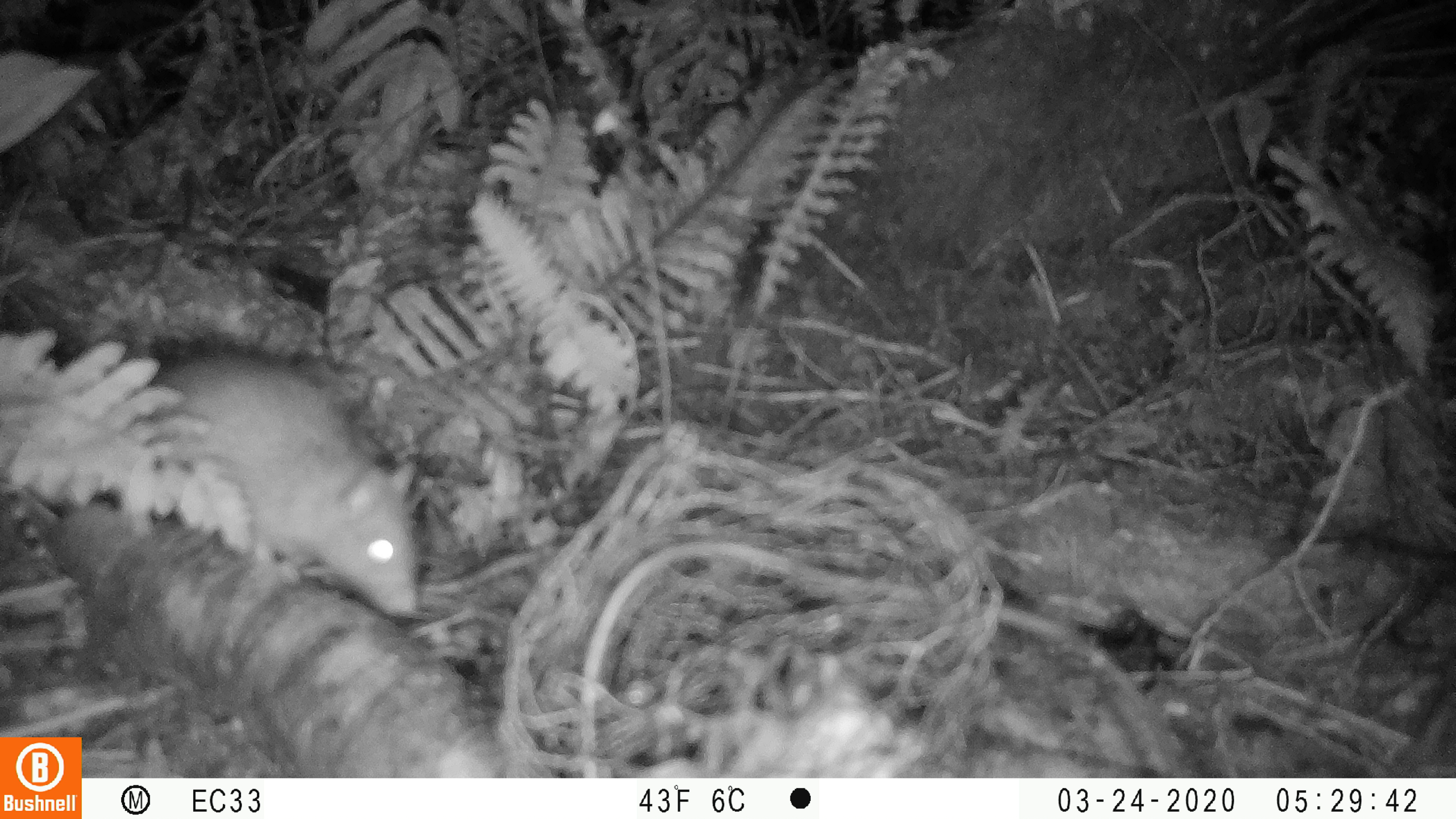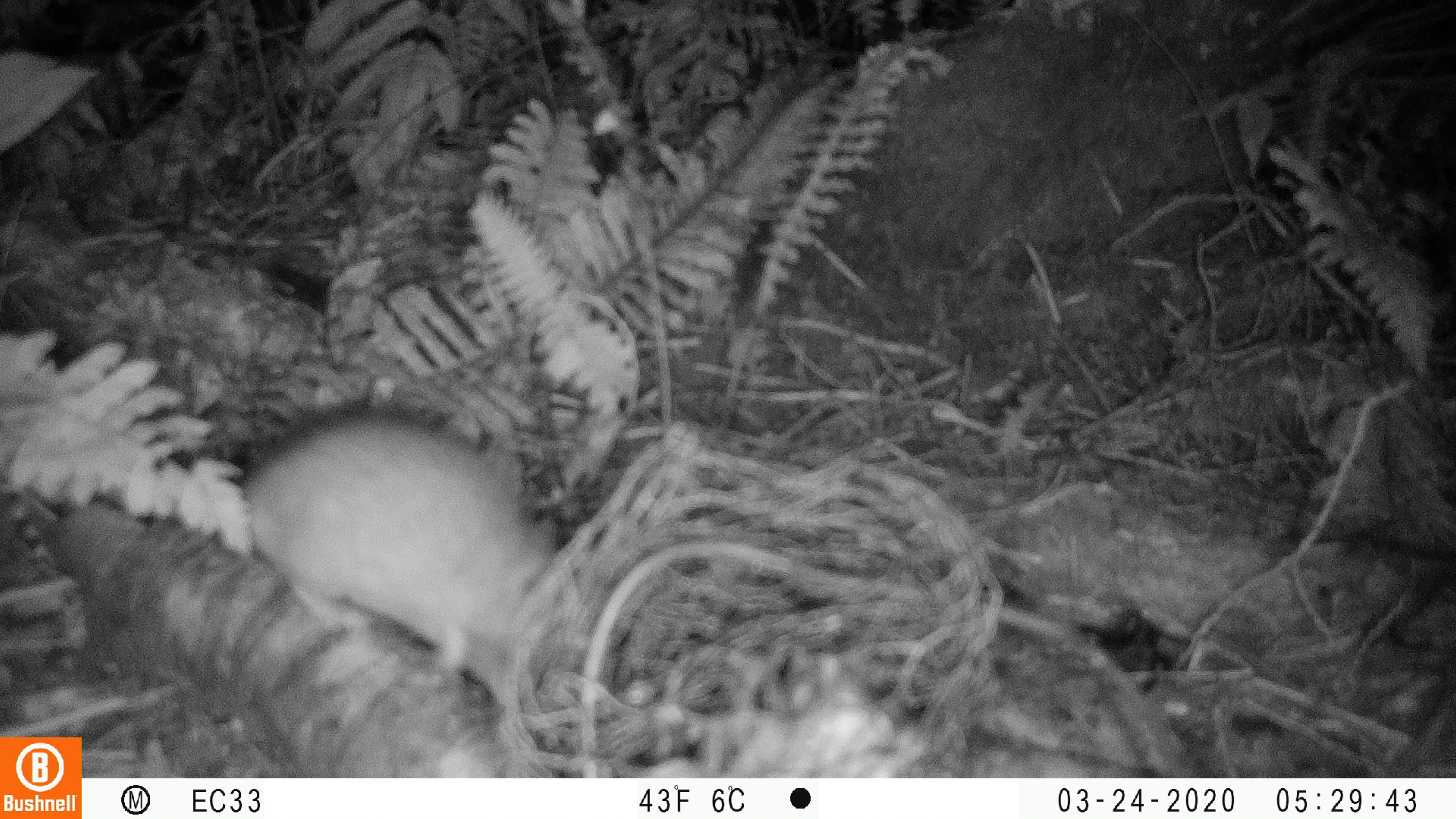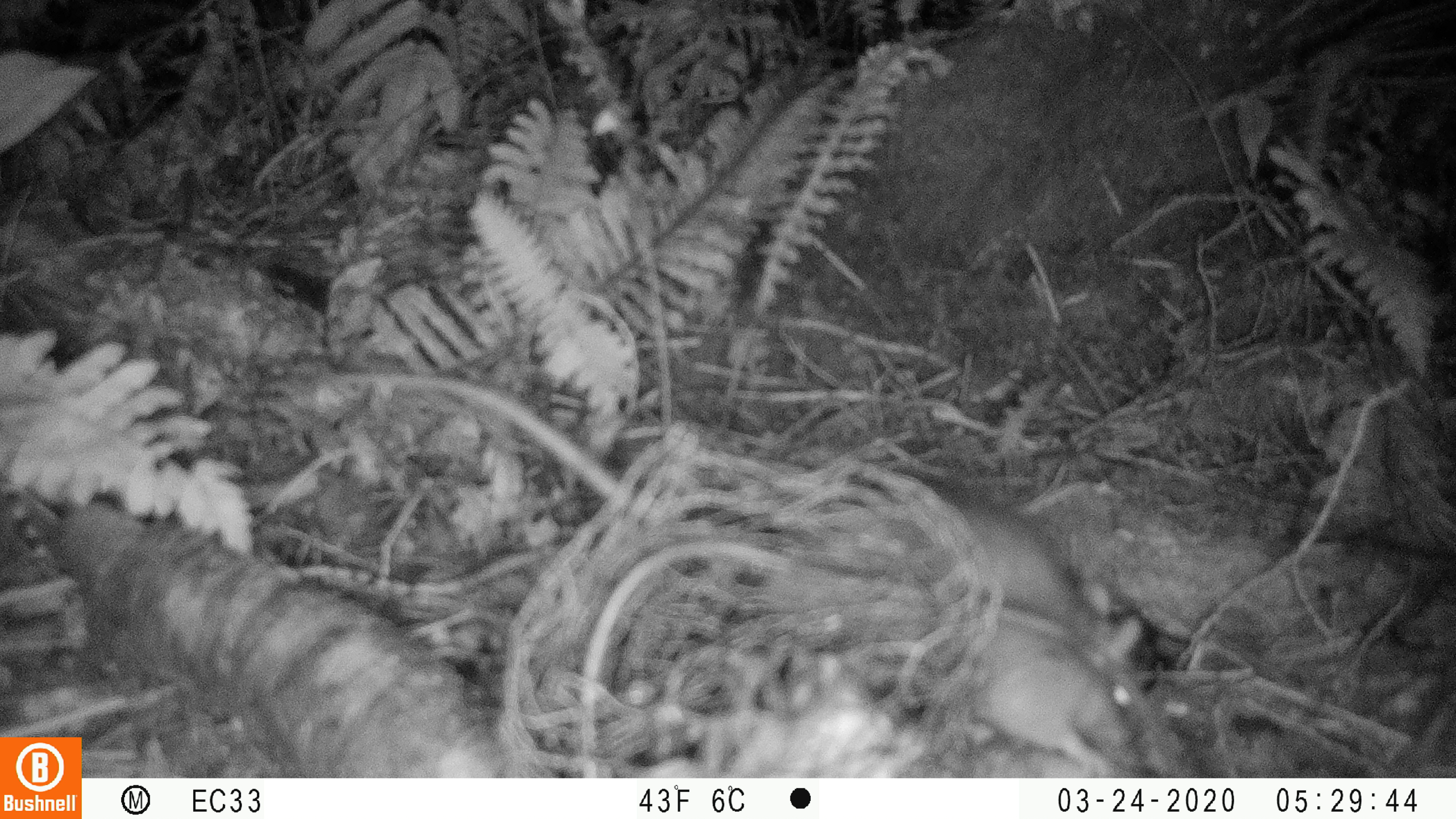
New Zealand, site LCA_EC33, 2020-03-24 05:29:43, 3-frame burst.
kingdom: Animalia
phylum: Chordata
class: Mammalia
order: Rodentia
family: Muridae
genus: Rattus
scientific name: Rattus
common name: rat